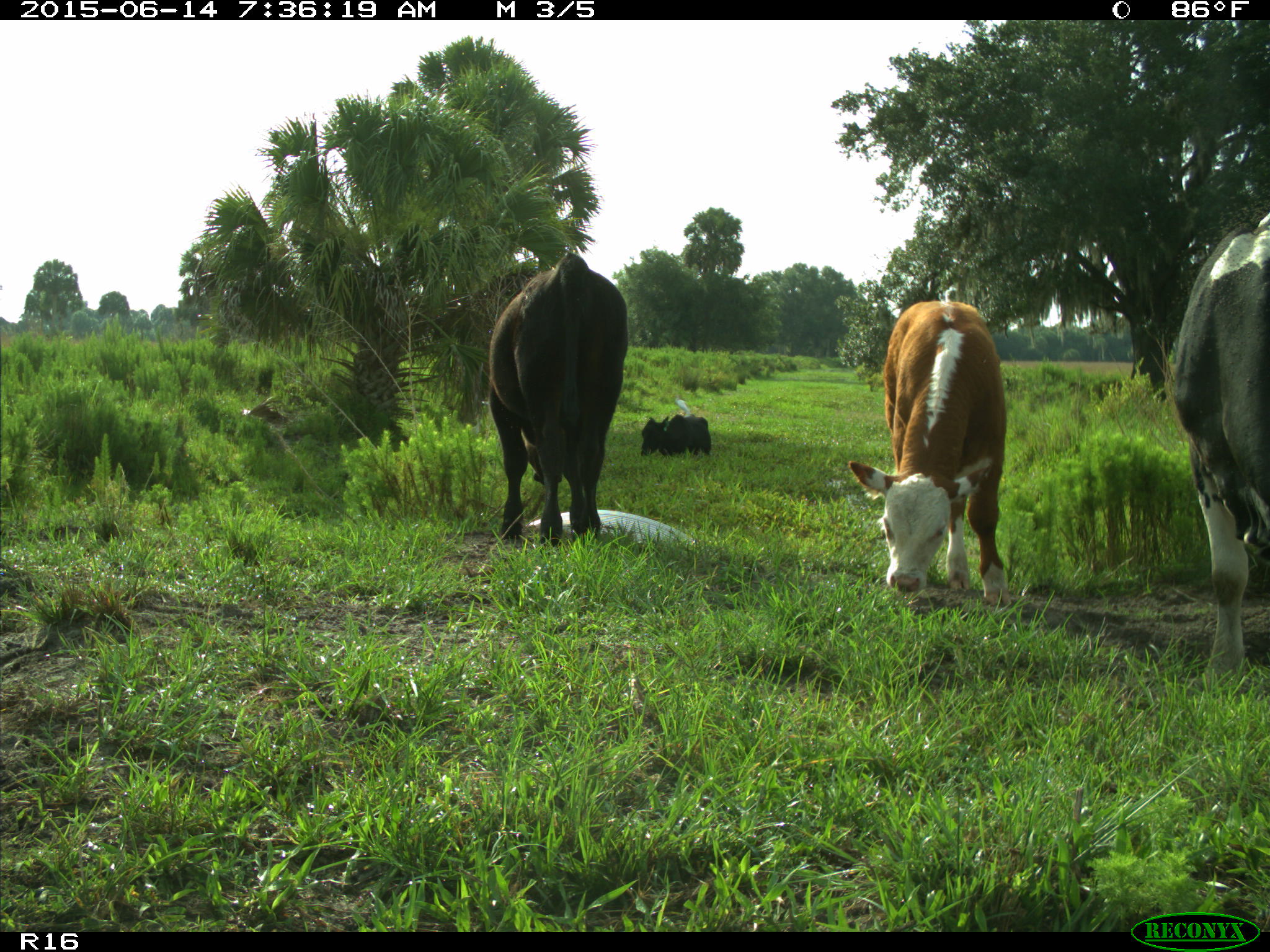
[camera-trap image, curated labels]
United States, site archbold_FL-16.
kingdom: Animalia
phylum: Chordata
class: Mammalia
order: Artiodactyla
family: Bovidae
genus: Bos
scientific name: Bos taurus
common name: domestic cow